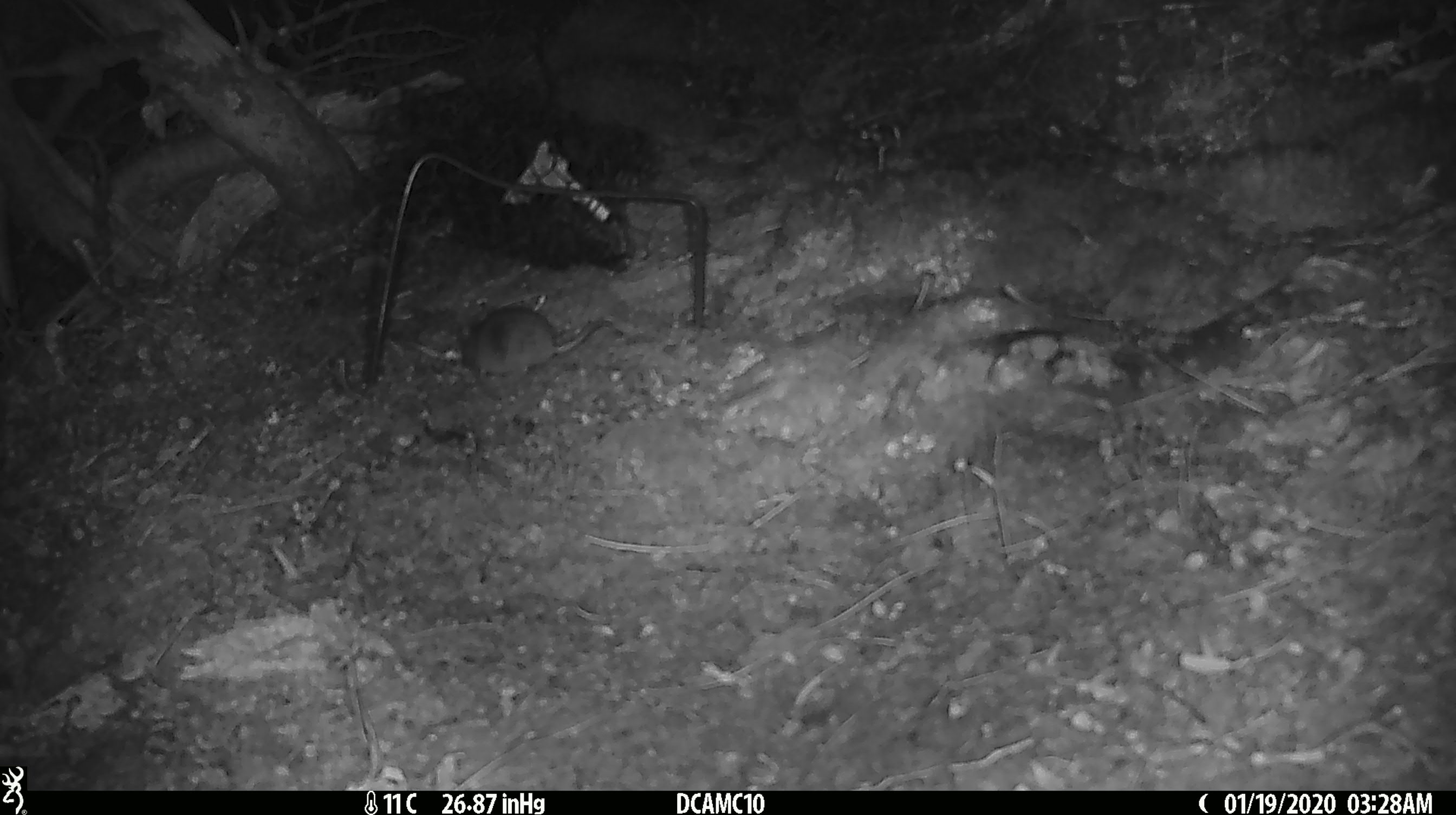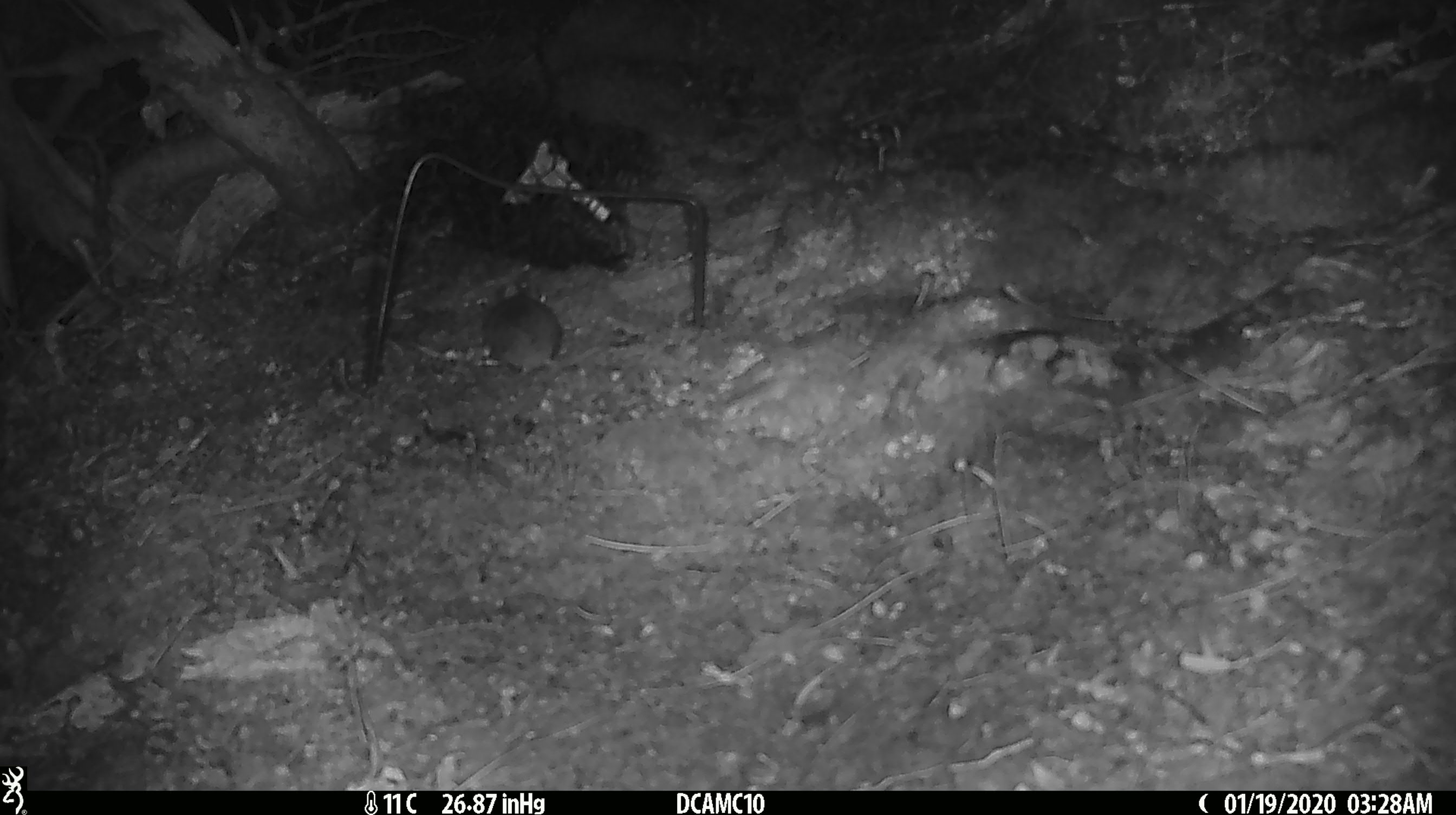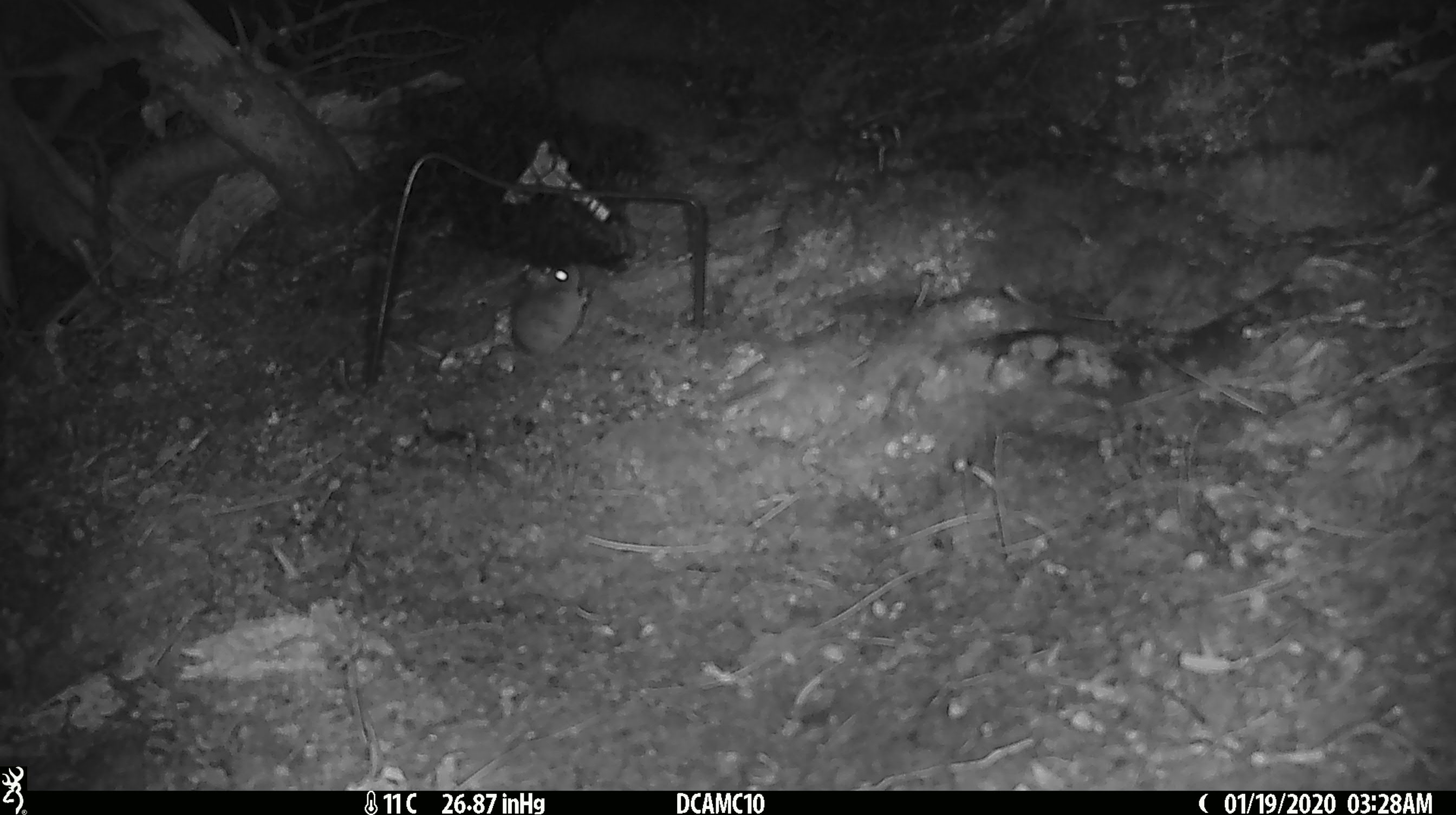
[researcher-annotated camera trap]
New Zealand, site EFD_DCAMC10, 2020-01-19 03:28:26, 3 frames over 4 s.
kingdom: Animalia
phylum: Chordata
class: Mammalia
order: Rodentia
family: Muridae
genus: Mus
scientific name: Mus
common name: mouse